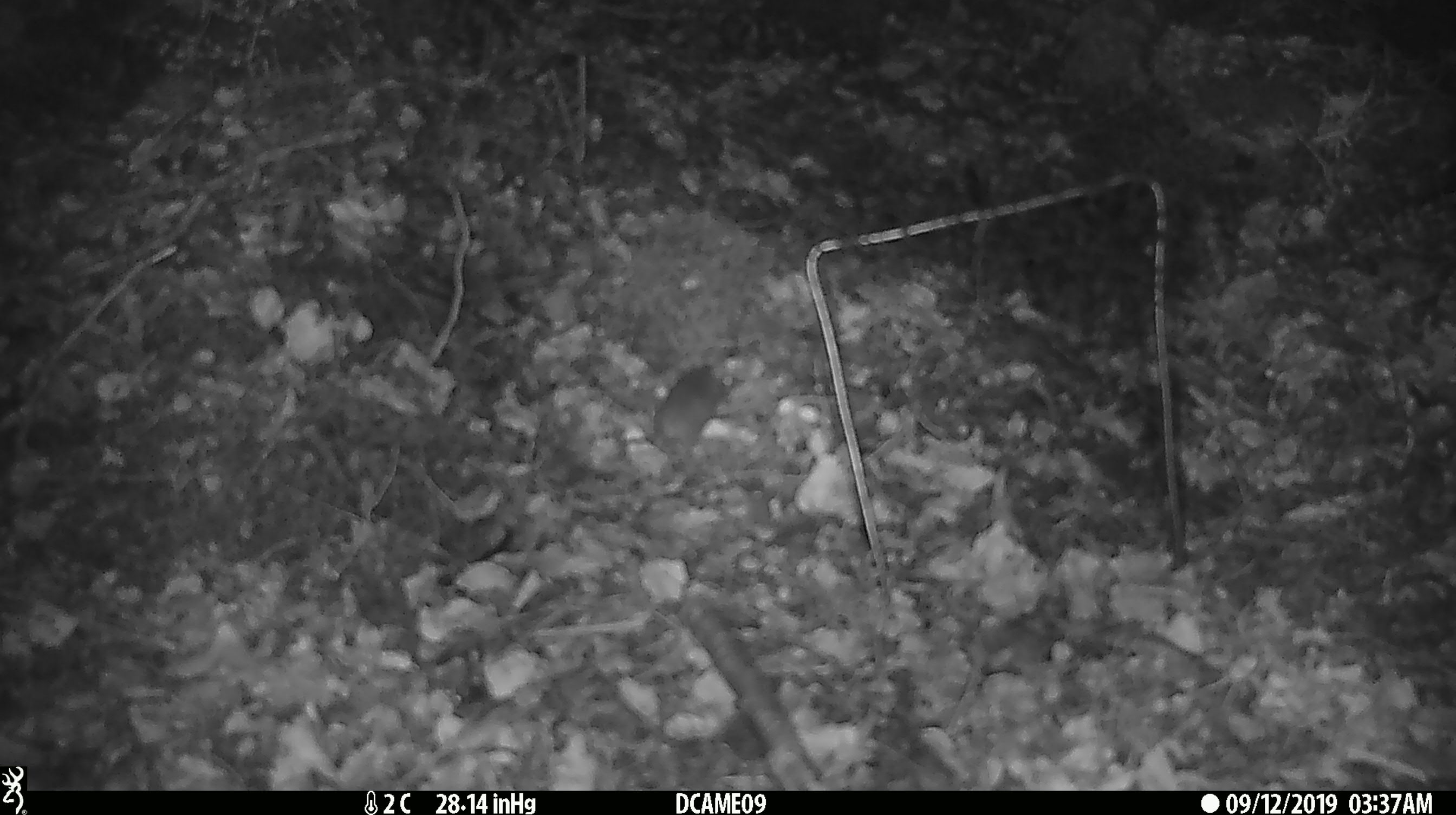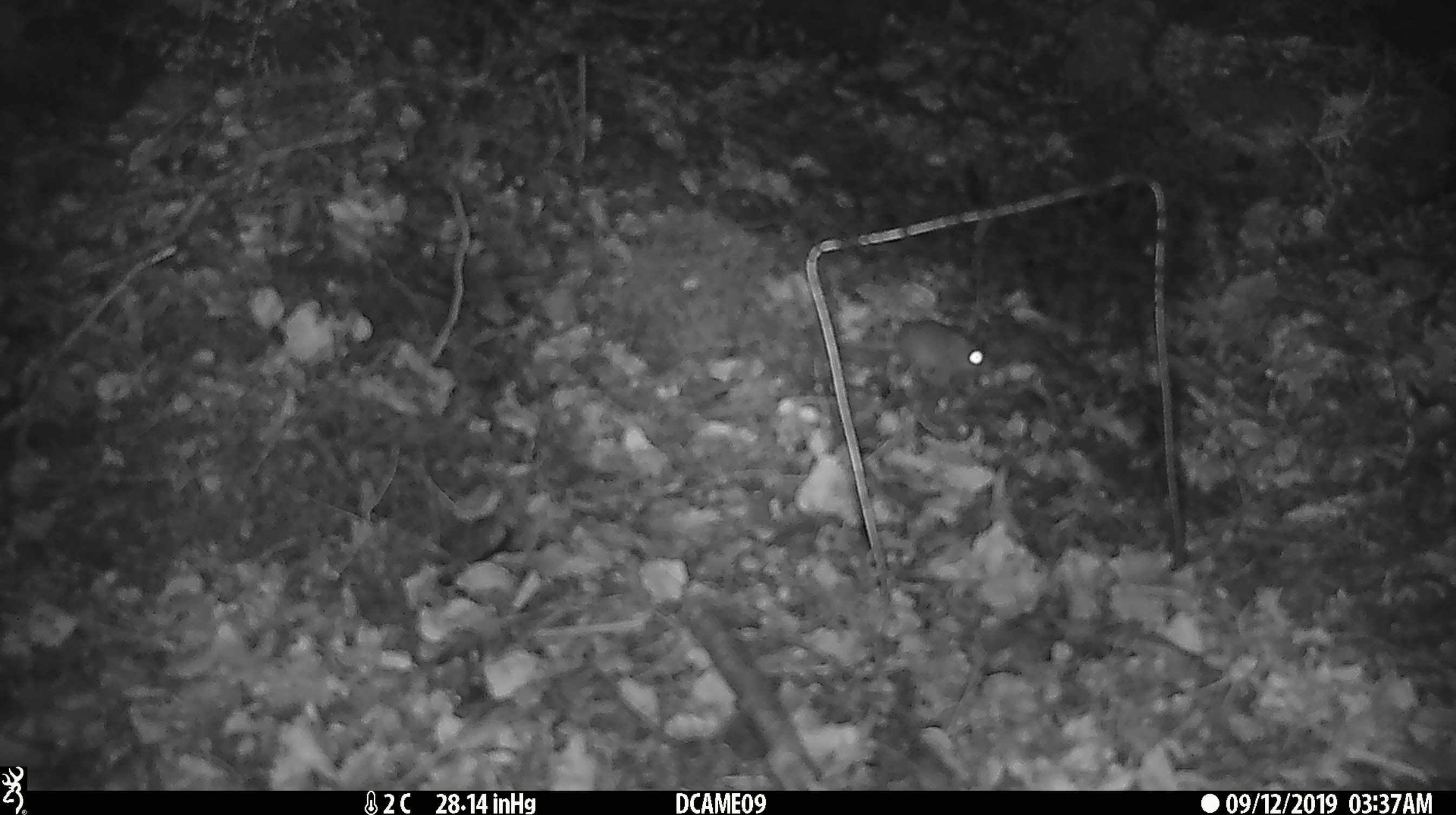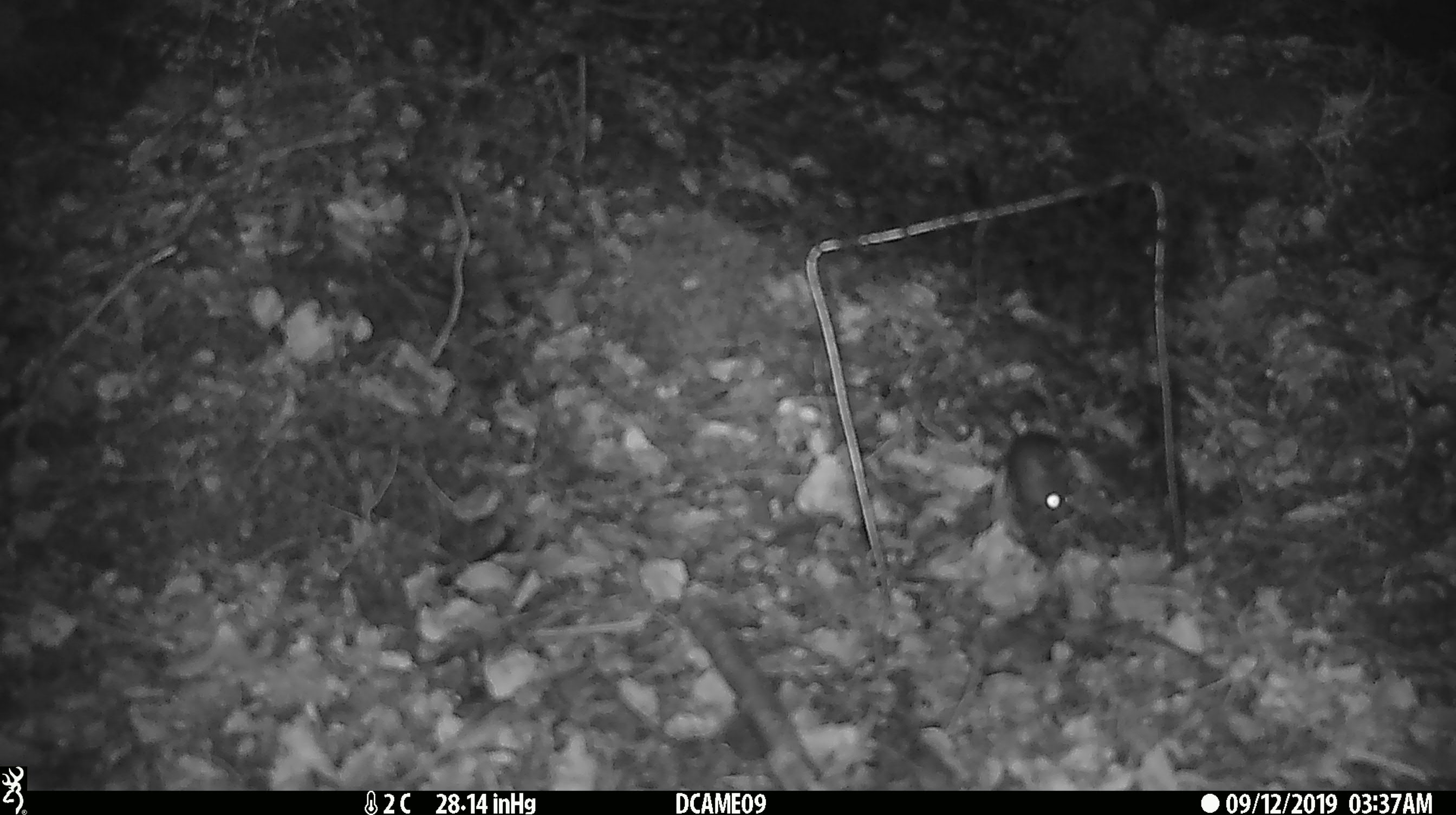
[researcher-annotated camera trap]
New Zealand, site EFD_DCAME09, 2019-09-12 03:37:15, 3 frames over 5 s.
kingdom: Animalia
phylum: Chordata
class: Mammalia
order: Rodentia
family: Muridae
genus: Mus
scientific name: Mus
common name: mouse